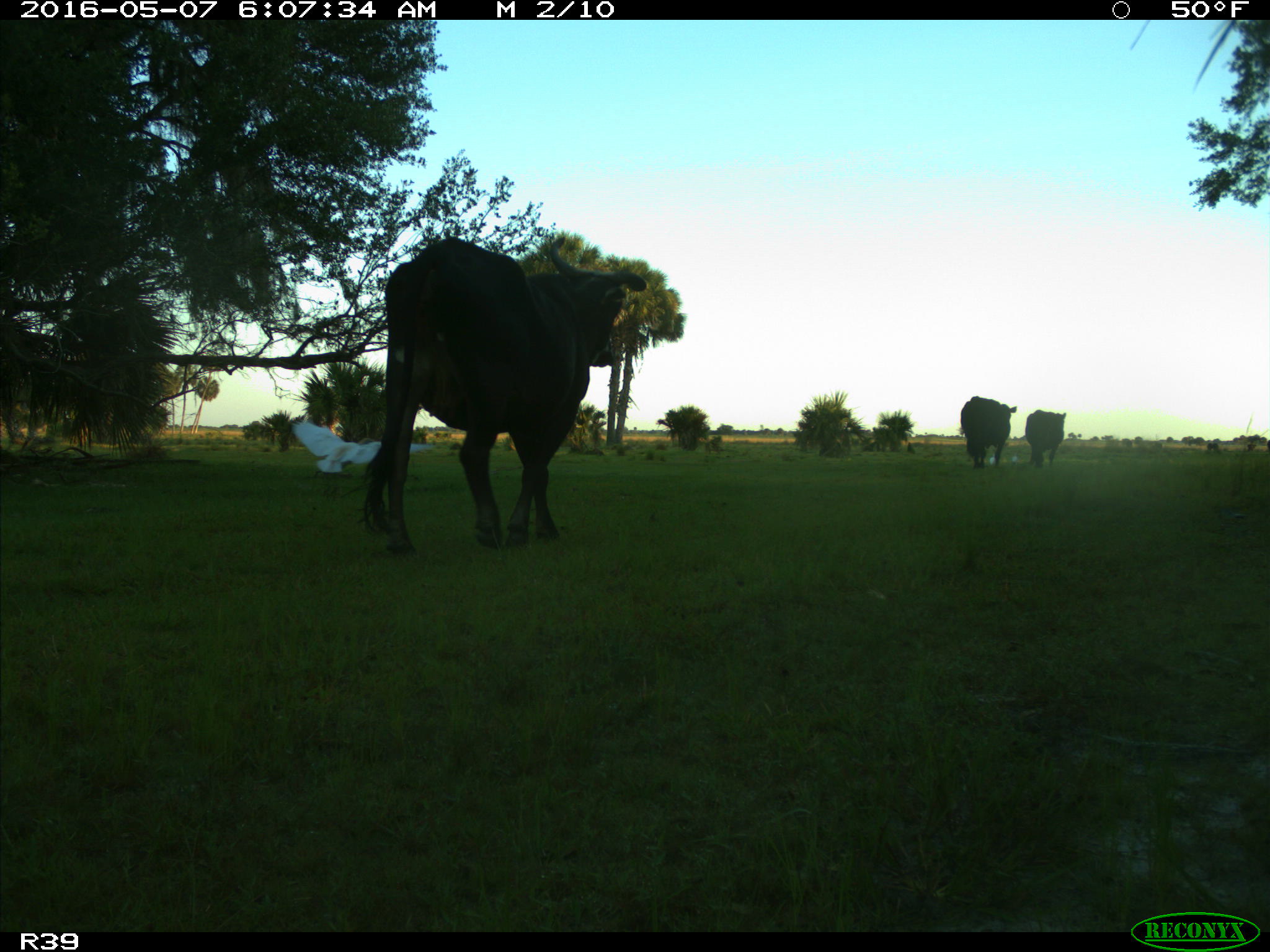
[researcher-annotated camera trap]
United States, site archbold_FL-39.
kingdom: Animalia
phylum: Chordata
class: Mammalia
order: Artiodactyla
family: Bovidae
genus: Bos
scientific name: Bos taurus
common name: domestic cow